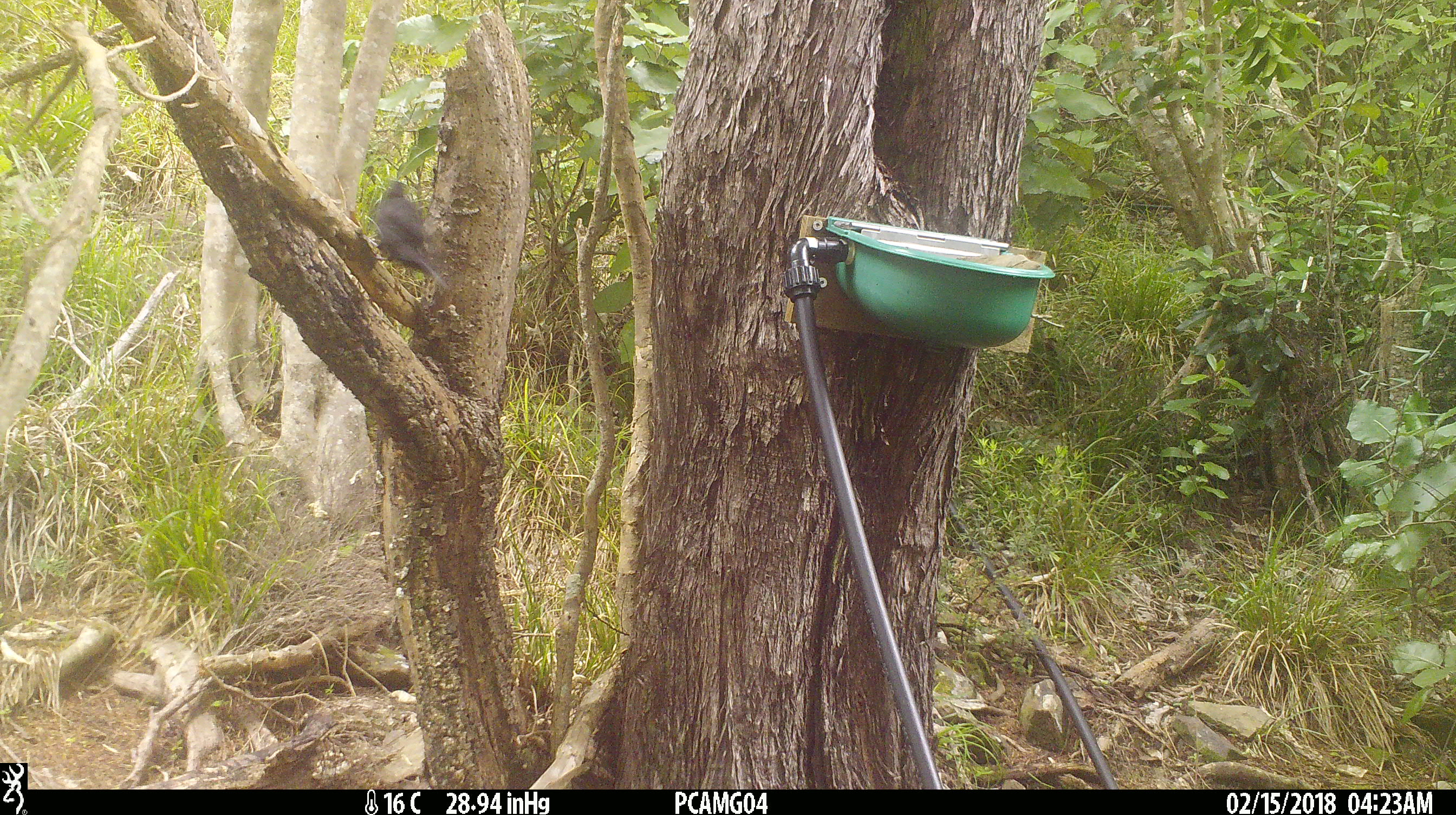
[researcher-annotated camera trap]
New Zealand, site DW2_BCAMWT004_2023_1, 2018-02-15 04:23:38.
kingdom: Animalia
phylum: Chordata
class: Aves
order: Passeriformes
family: Turdidae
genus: Turdus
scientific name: Turdus merula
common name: eurasian blackbird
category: blackbird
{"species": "blackbird (eurasian blackbird) (Turdus merula)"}